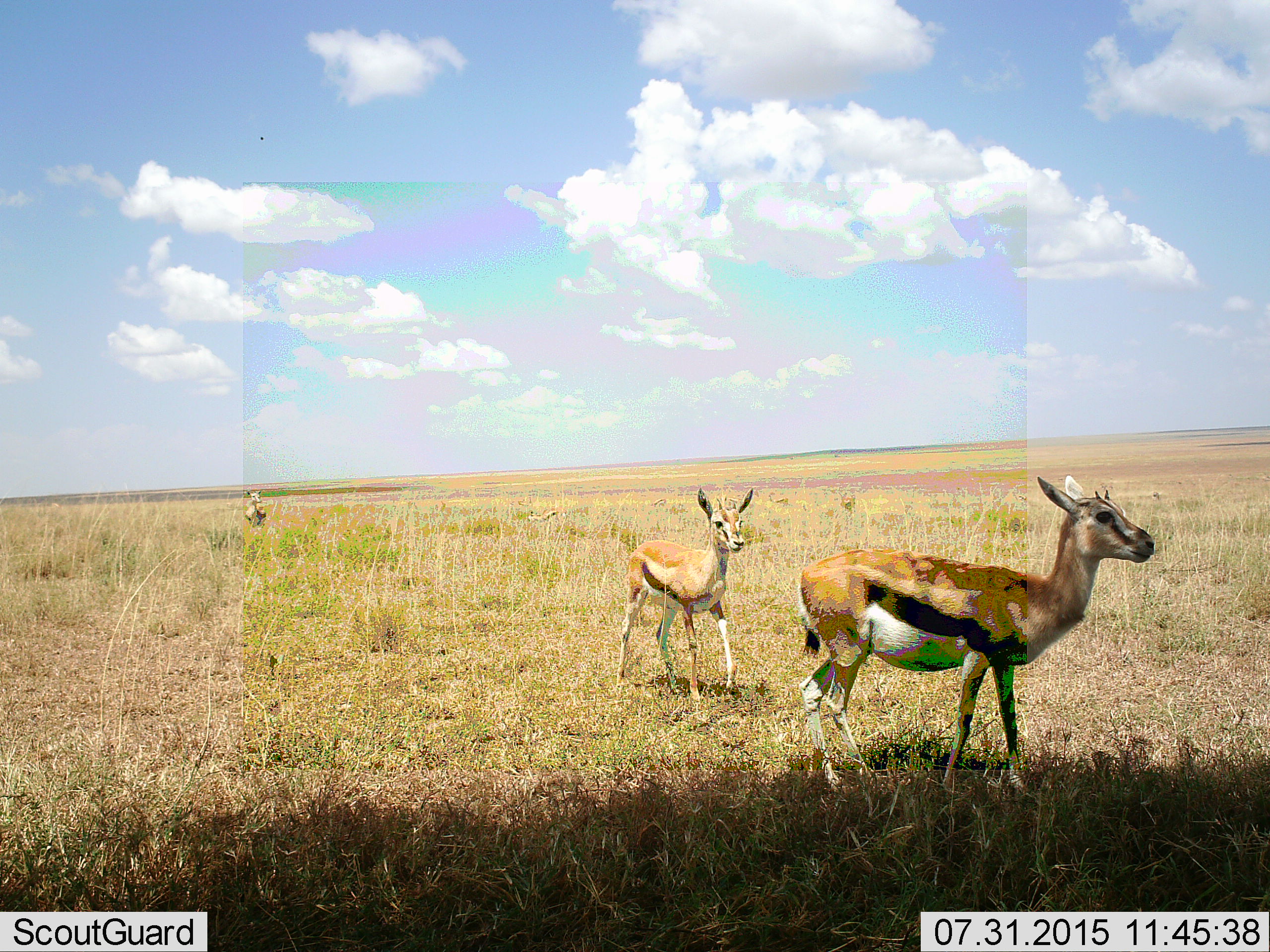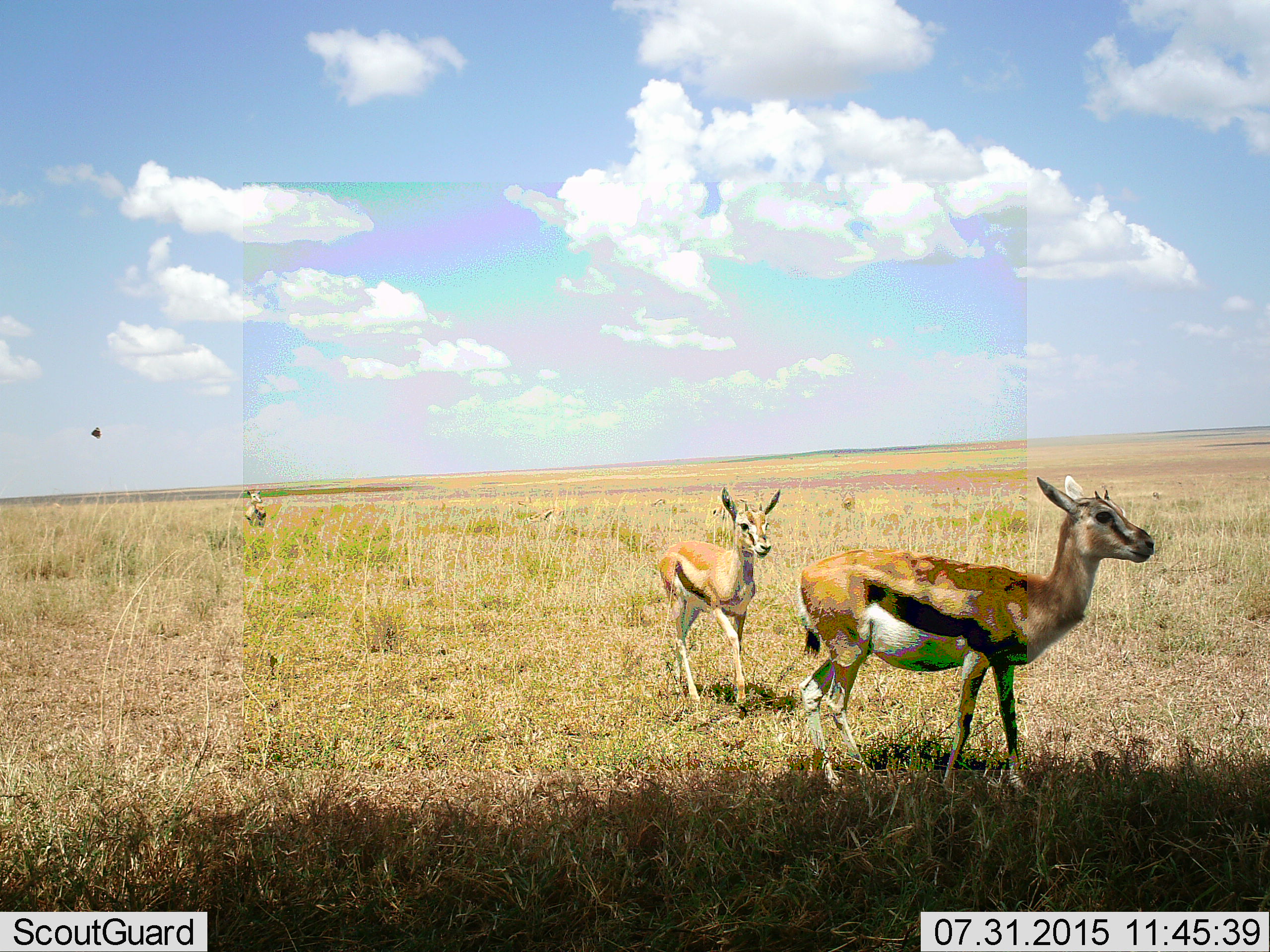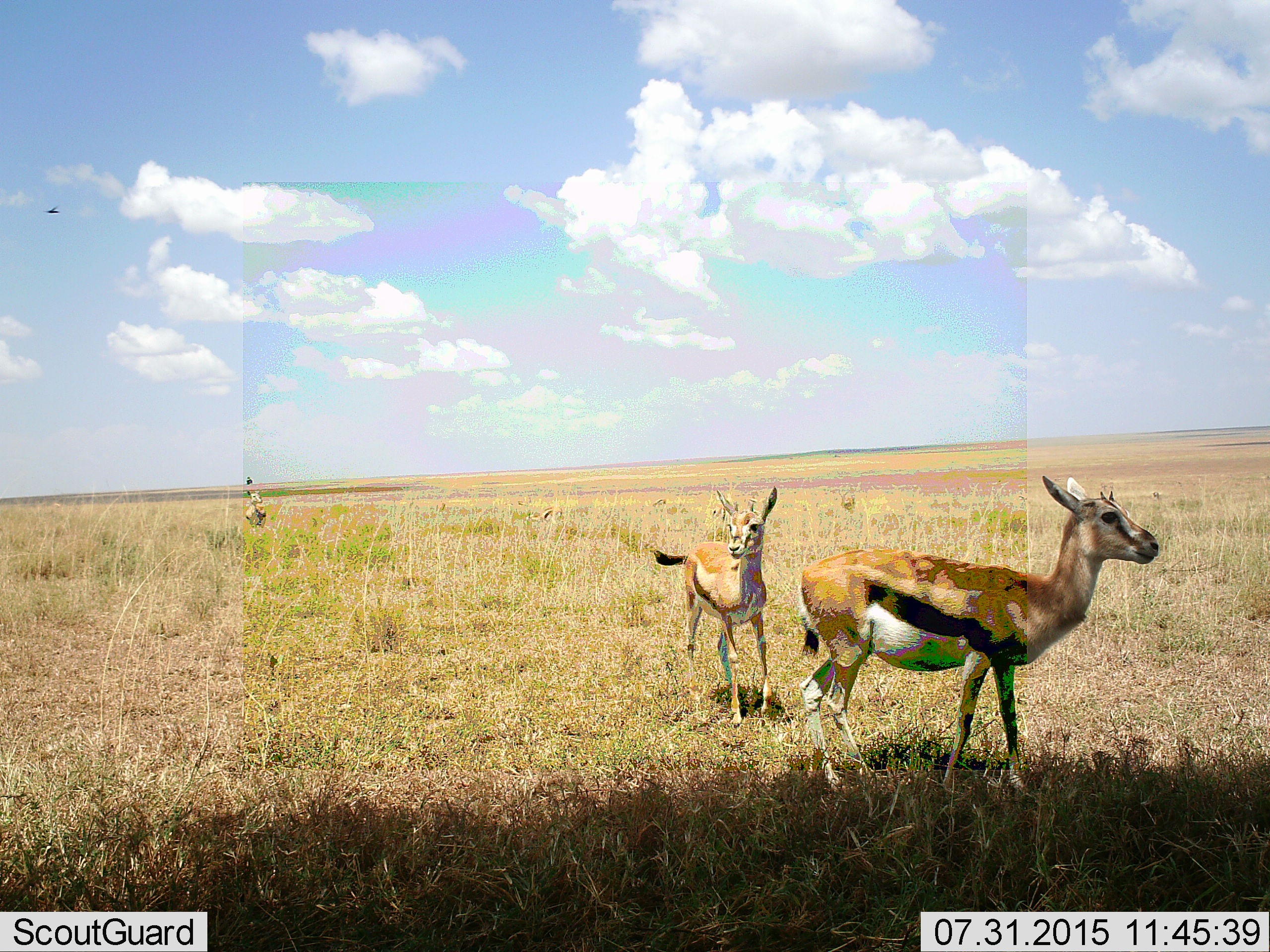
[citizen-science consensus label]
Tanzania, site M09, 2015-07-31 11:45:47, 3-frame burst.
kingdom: Animalia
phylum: Chordata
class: Mammalia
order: Artiodactyla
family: Bovidae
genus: Eudorcas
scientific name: Eudorcas thomsonii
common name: thomson's gazelle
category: gazellethomsons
Gazellethomsons (thomson's gazelle) (Eudorcas thomsonii), count 3. Behavior (volunteer vote fractions): standing 80%, resting 0%, moving 60%, interacting 0%. Young present (vote fraction): 40%. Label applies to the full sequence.